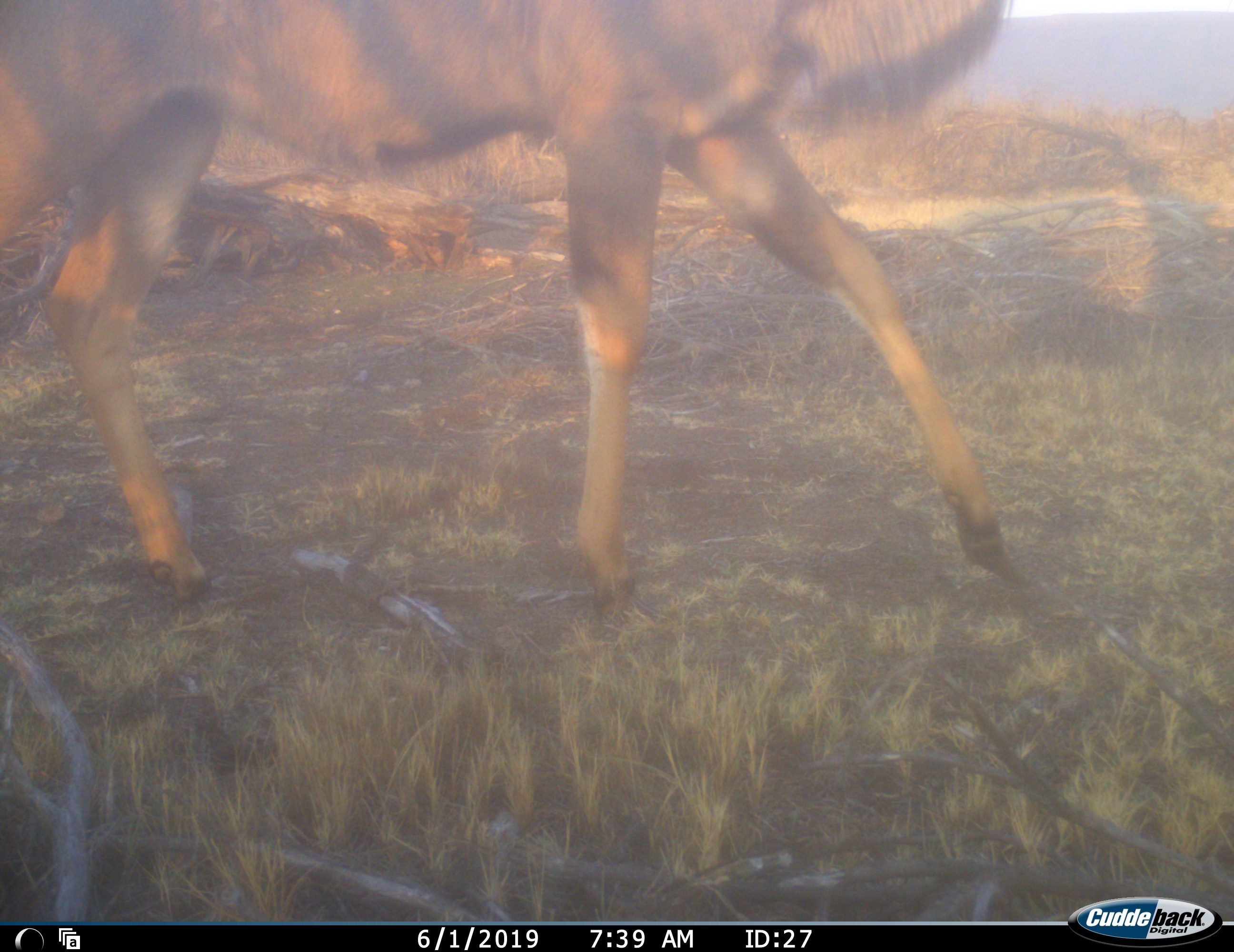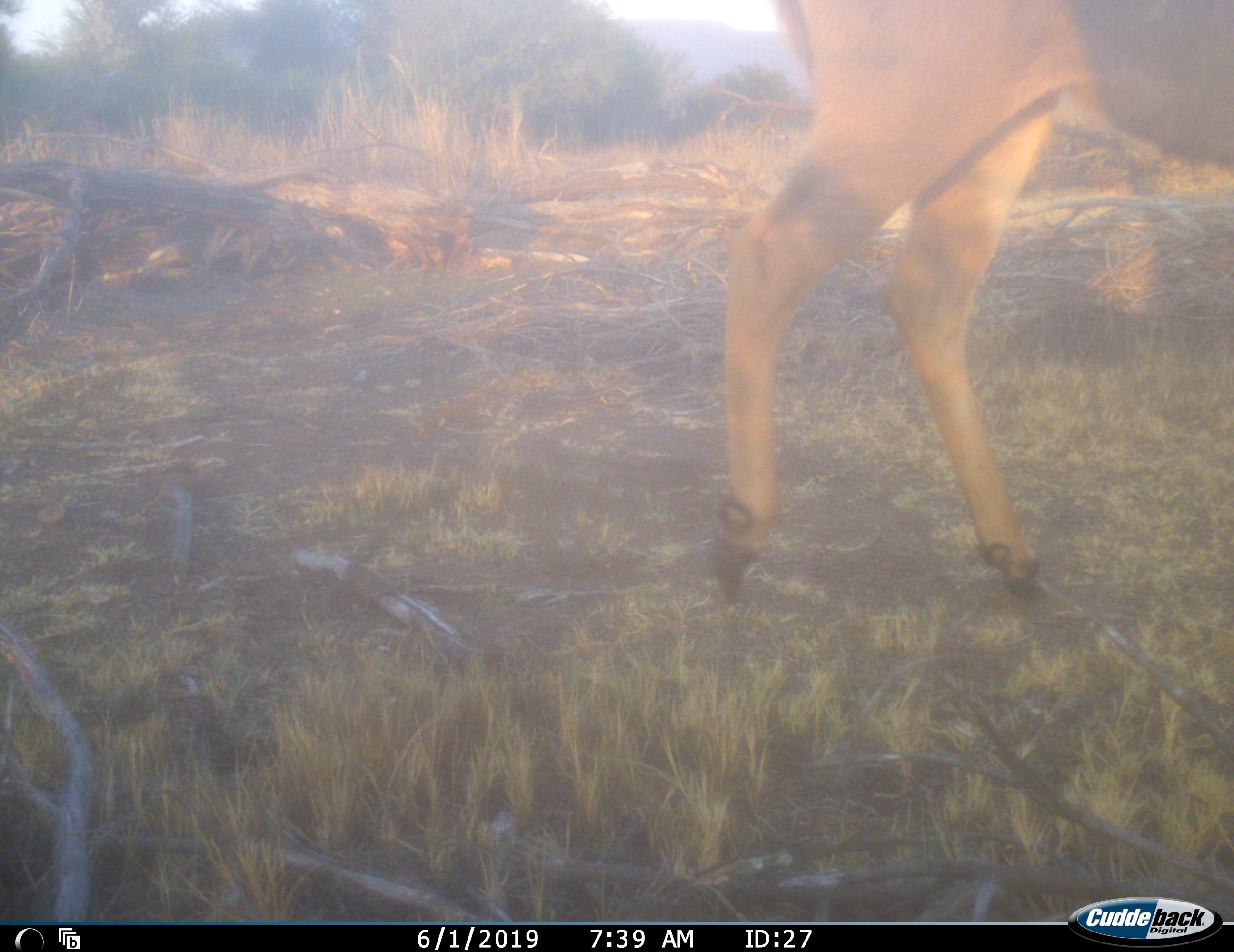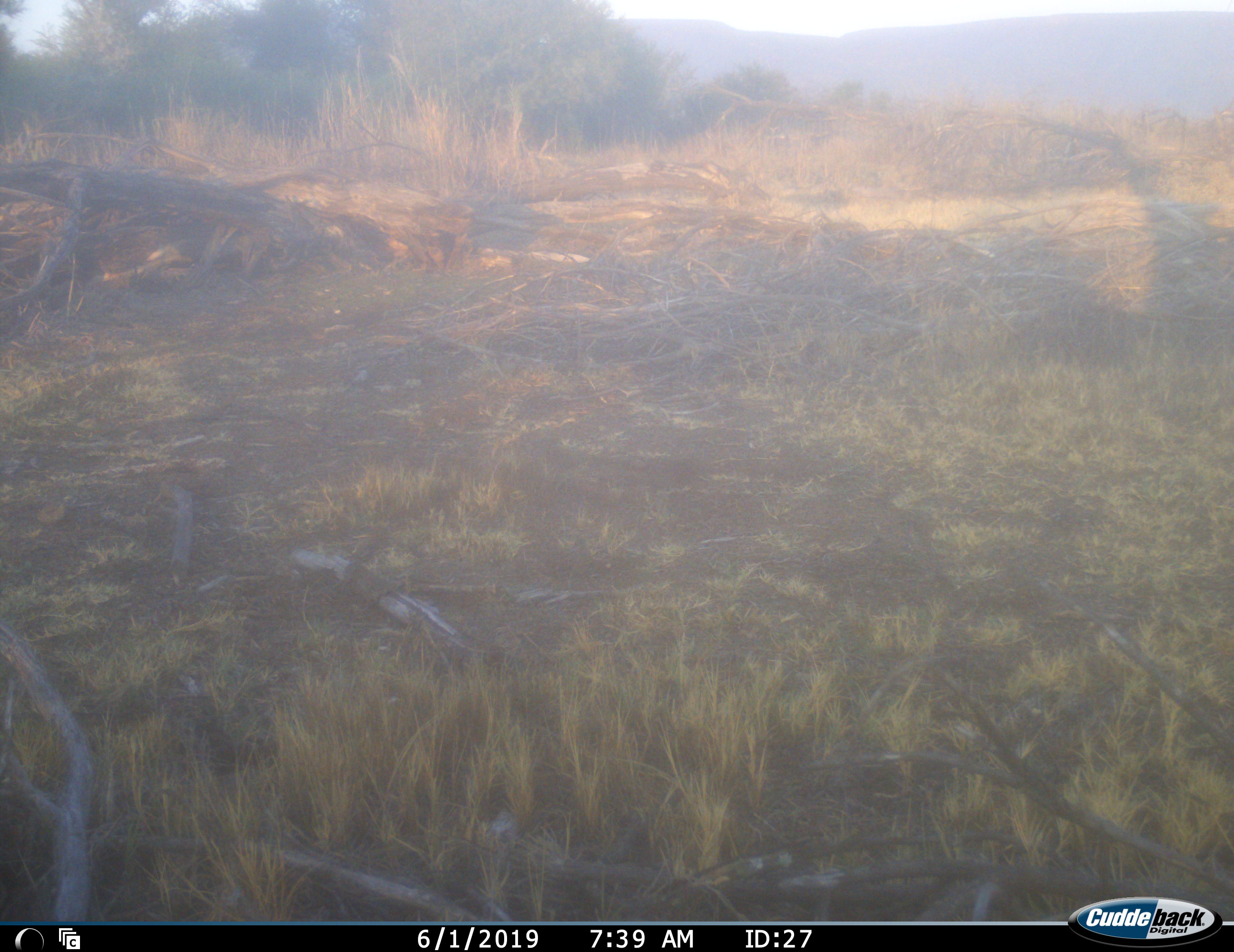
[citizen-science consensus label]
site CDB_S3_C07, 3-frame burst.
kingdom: Animalia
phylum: Chordata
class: Mammalia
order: Artiodactyla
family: Bovidae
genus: Tragelaphus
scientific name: Tragelaphus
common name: kudu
Kudu (Tragelaphus), count 1. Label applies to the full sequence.